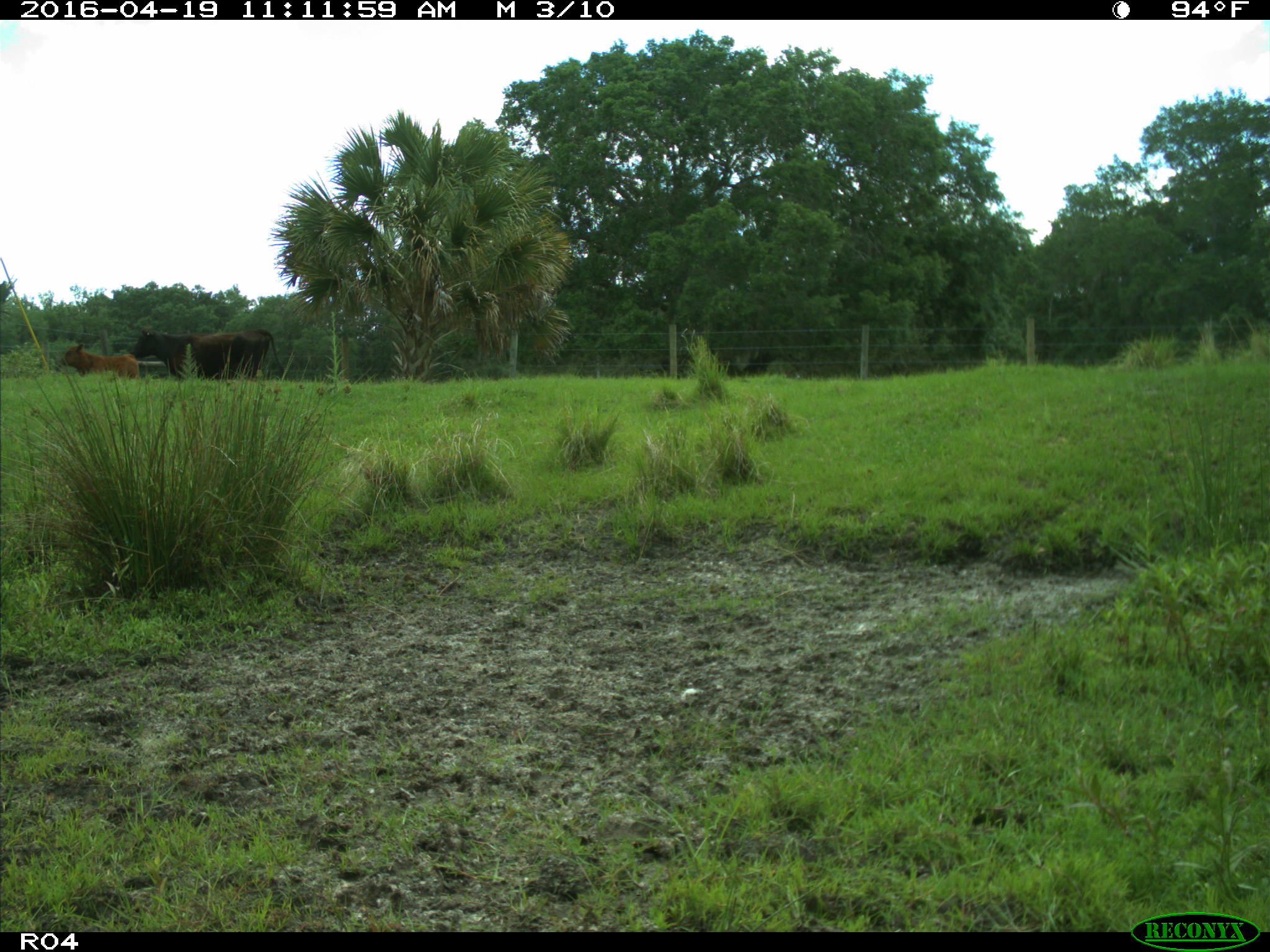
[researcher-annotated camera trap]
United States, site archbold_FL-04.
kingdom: Animalia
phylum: Chordata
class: Mammalia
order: Artiodactyla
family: Bovidae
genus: Bos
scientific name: Bos taurus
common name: domestic cow